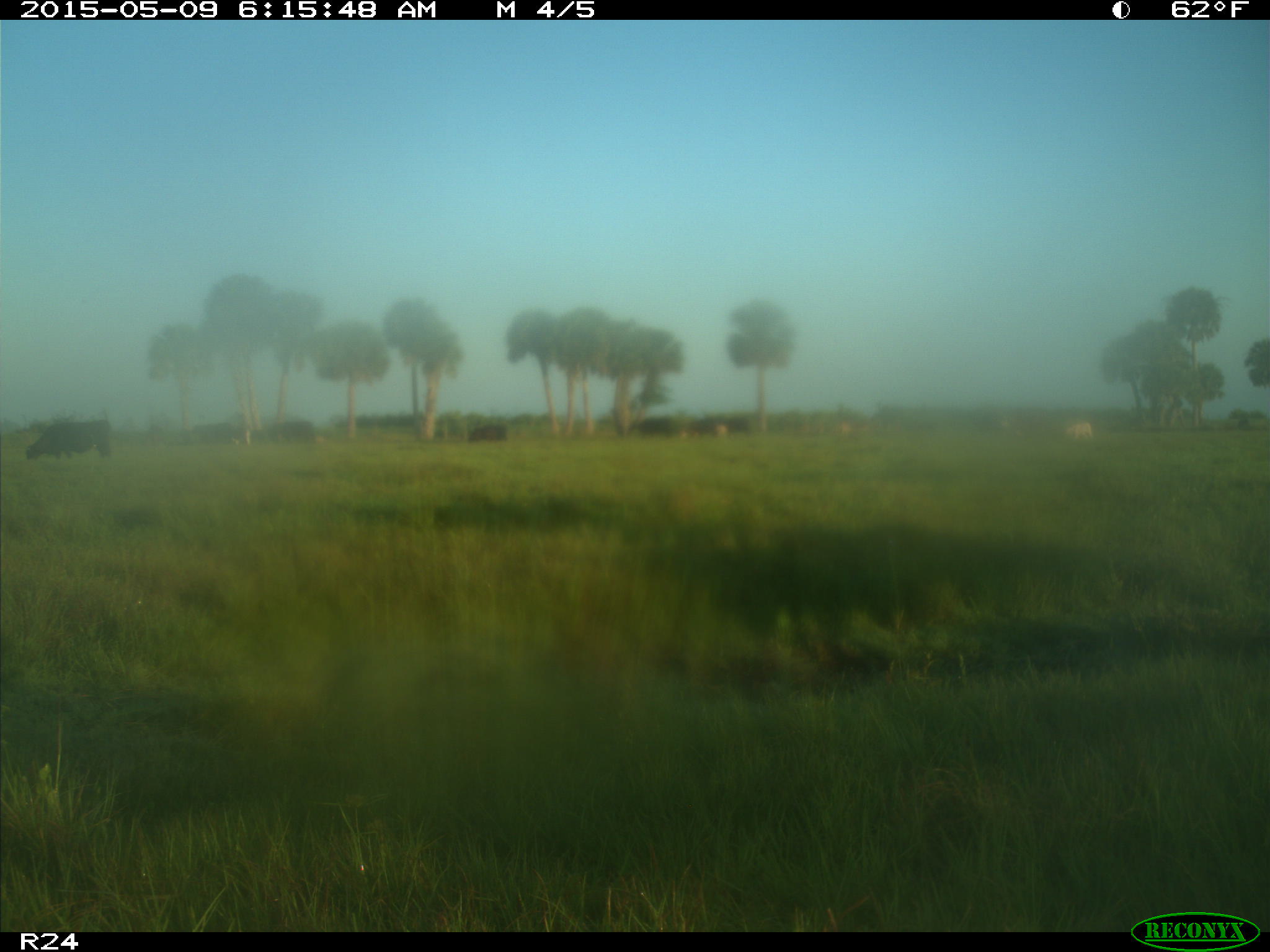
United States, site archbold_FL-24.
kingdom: Animalia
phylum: Chordata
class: Mammalia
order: Artiodactyla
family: Bovidae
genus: Bos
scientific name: Bos taurus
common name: domestic cow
Bos taurus (domestic cow).